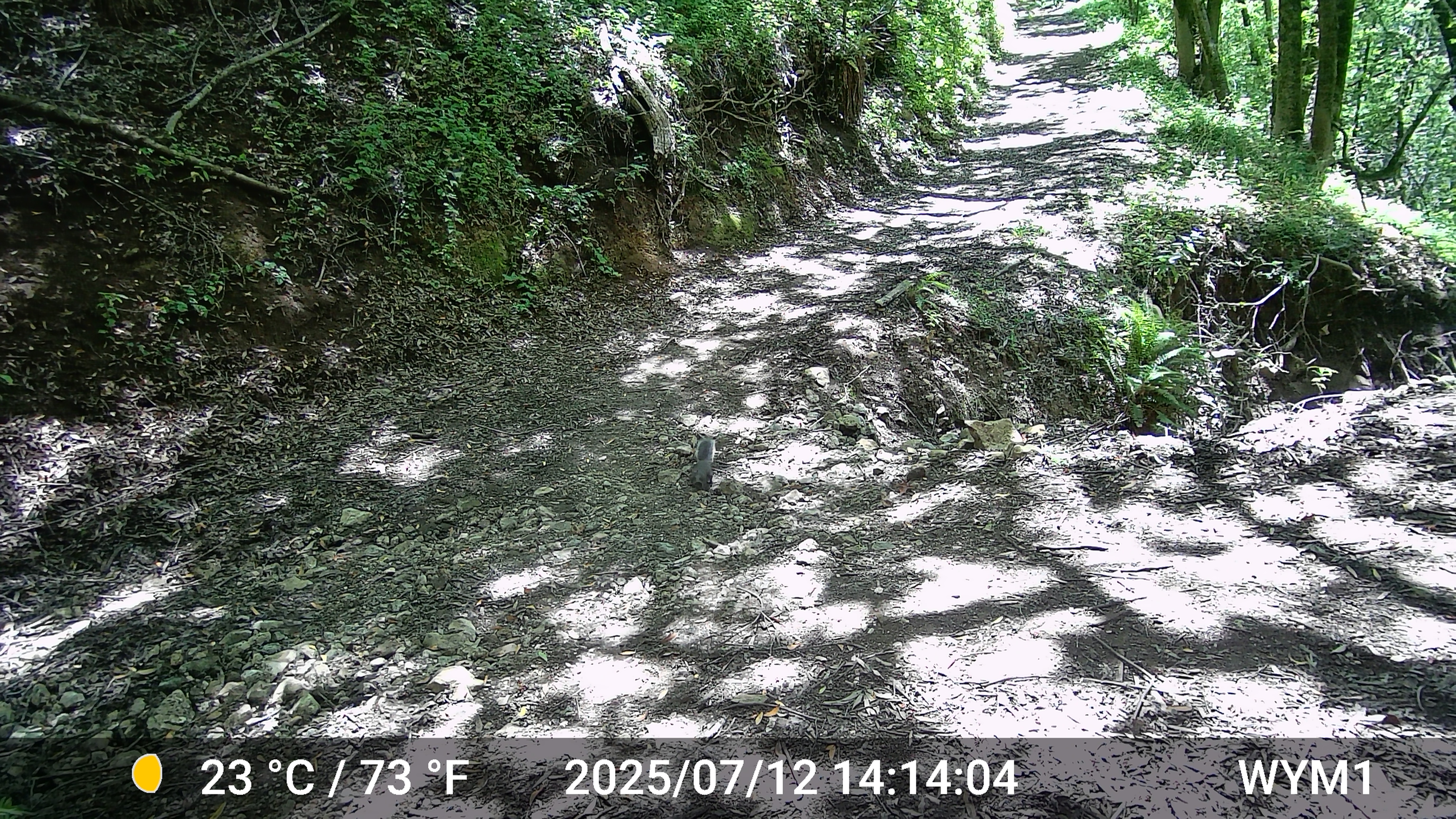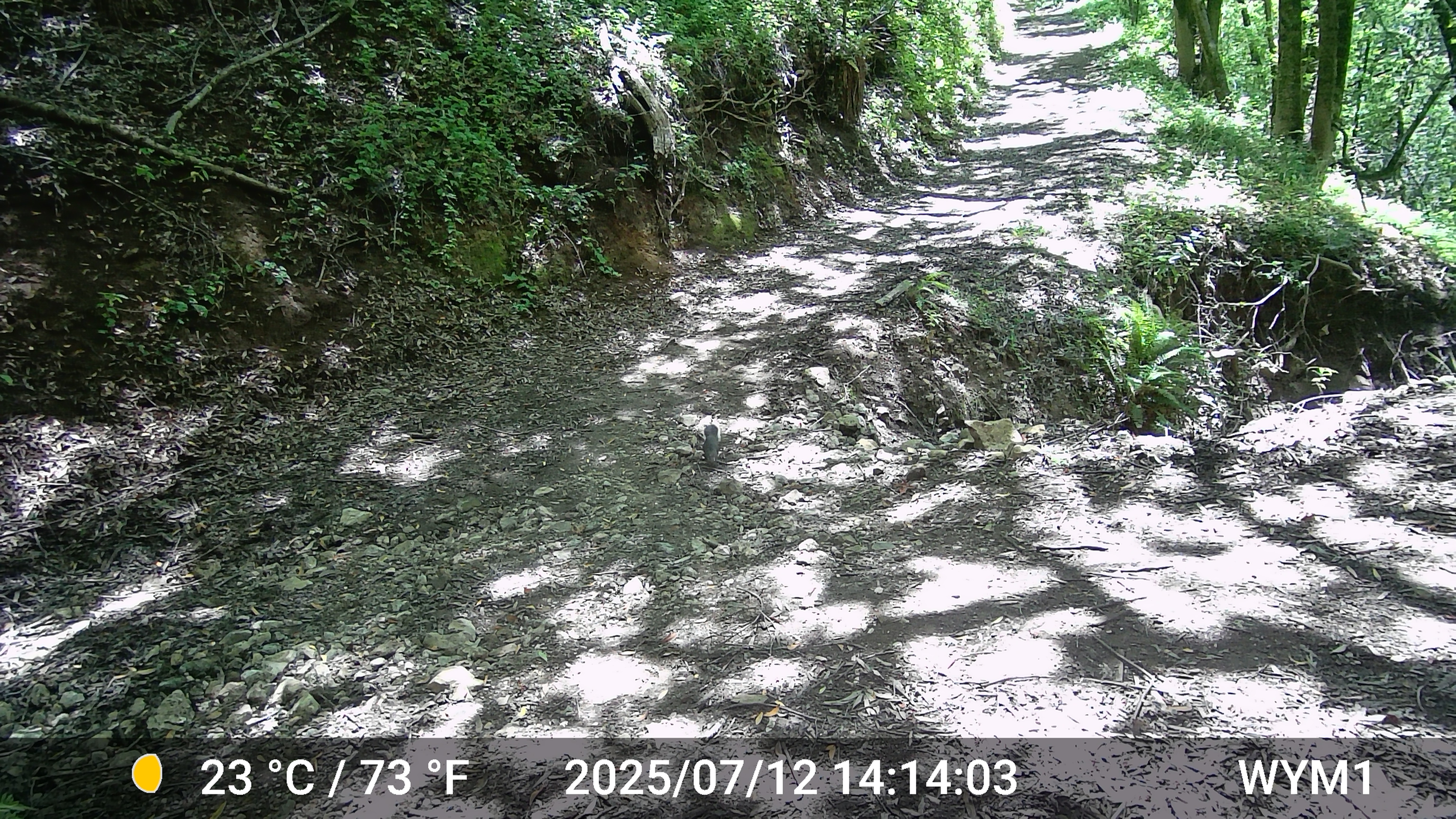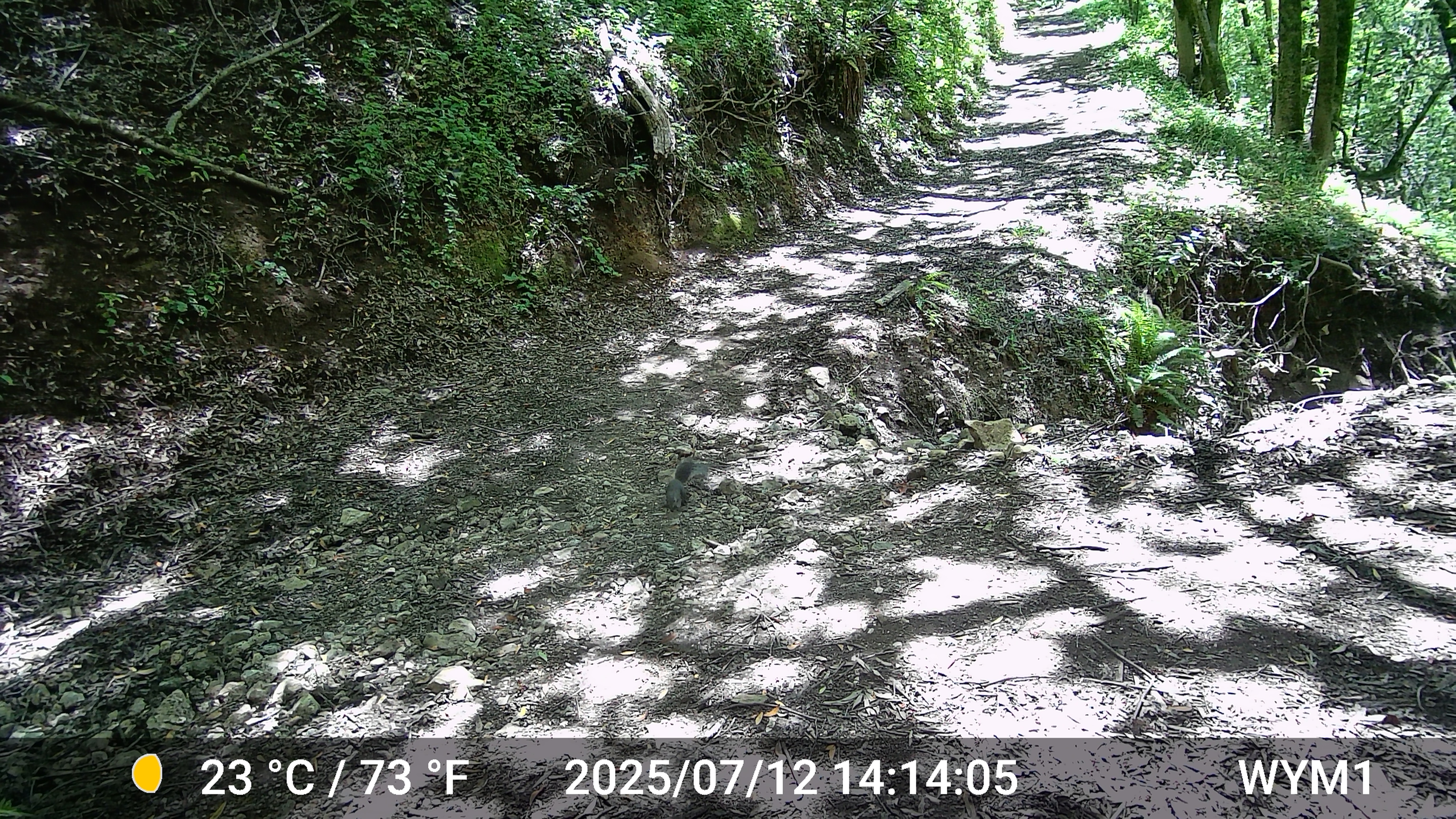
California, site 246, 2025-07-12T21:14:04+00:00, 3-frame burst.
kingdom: Animalia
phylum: Chordata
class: Mammalia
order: Rodentia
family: Sciuridae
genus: Sciurus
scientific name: Sciurus griseus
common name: western gray squirrel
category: western grey squirrel